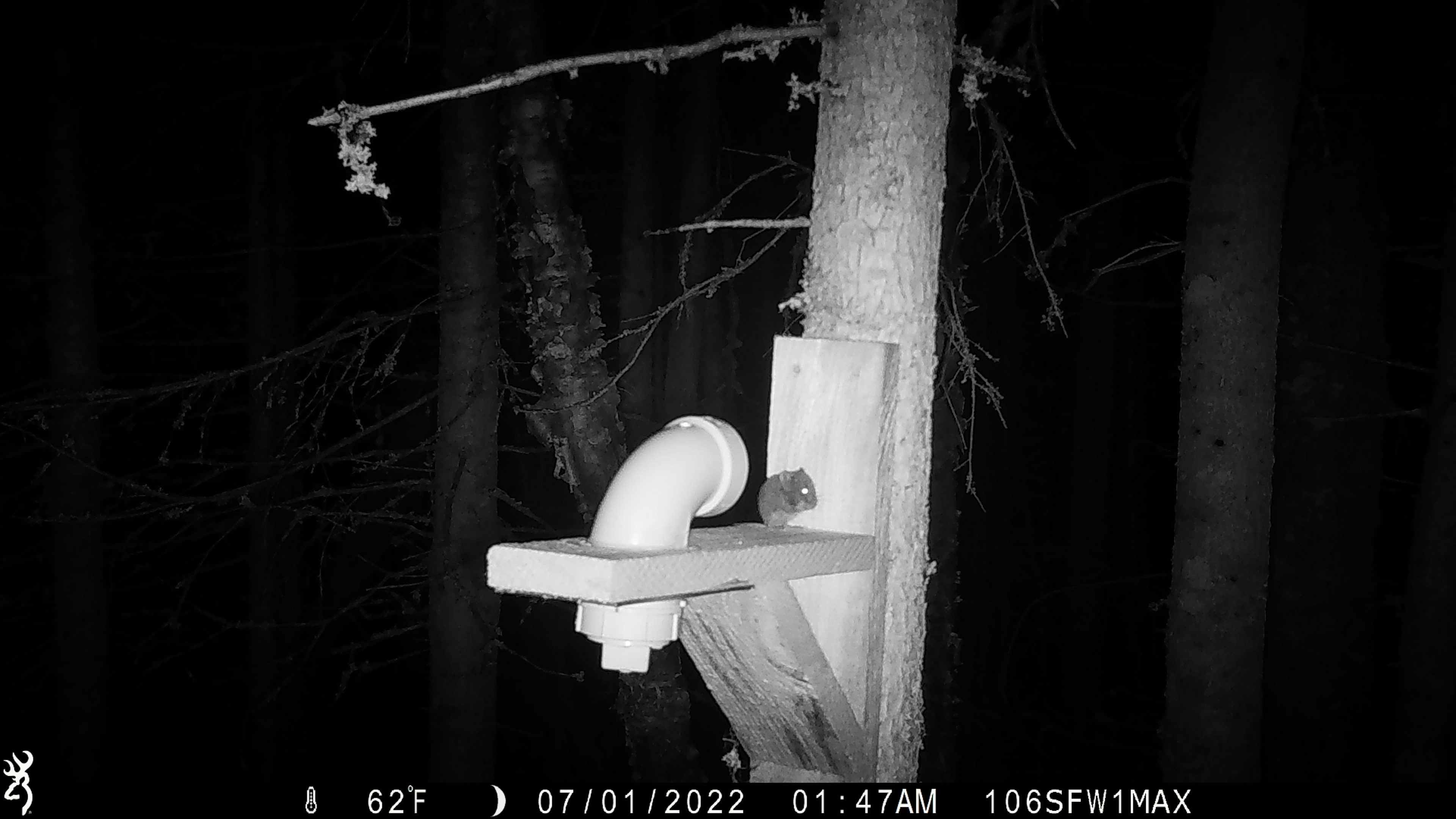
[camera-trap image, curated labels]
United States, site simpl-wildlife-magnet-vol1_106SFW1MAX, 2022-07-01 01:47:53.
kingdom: Animalia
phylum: Chordata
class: Mammalia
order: Rodentia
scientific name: Rodentia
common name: mouse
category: mouse sp.